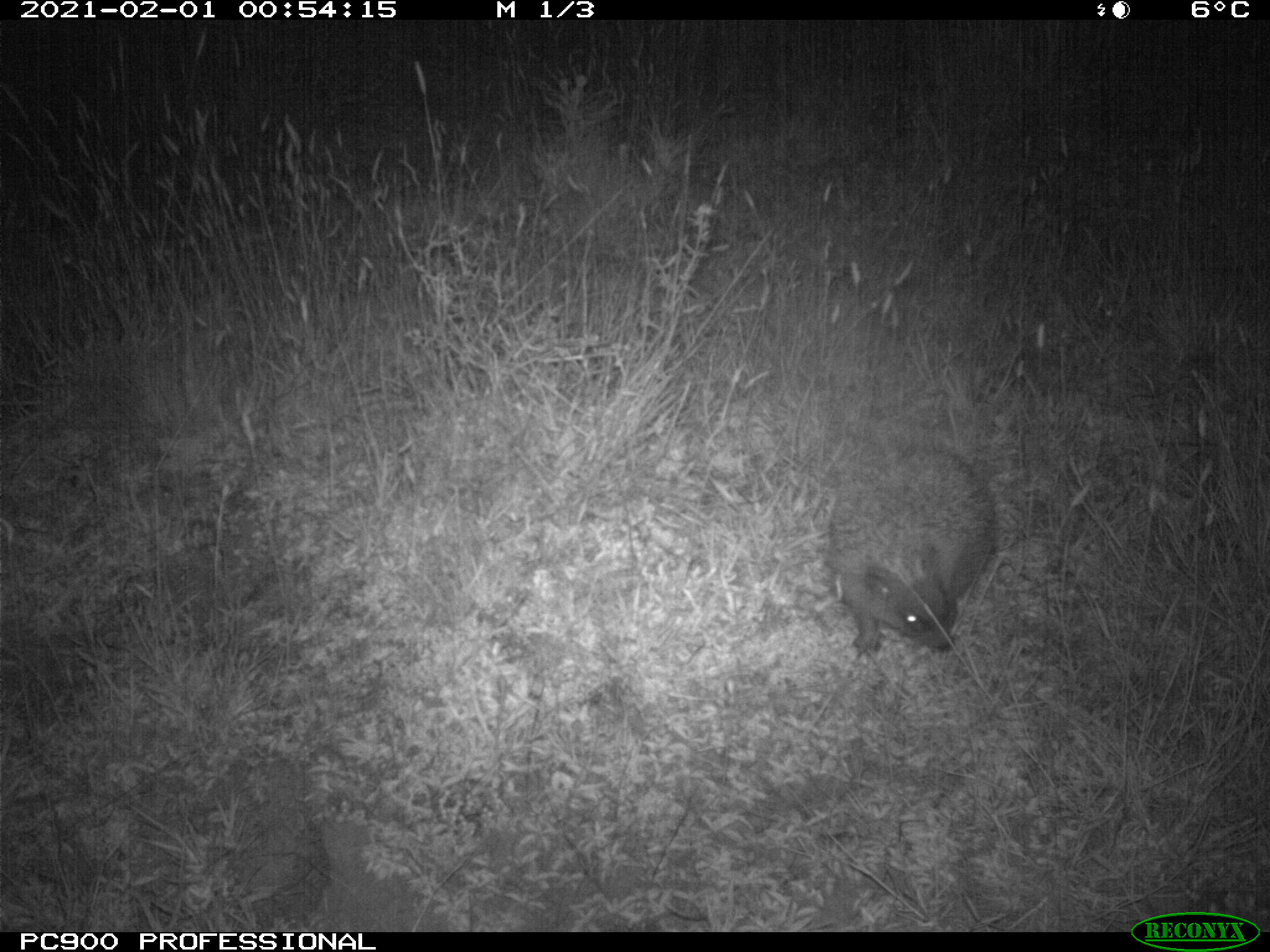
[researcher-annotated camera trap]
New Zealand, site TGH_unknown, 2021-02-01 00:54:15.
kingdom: Animalia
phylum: Chordata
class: Mammalia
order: Eulipotyphla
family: Erinaceidae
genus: Erinaceus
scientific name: Erinaceus europaeus europaeus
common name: european hedgehog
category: hedgehog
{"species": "hedgehog (european hedgehog) (Erinaceus europaeus europaeus)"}